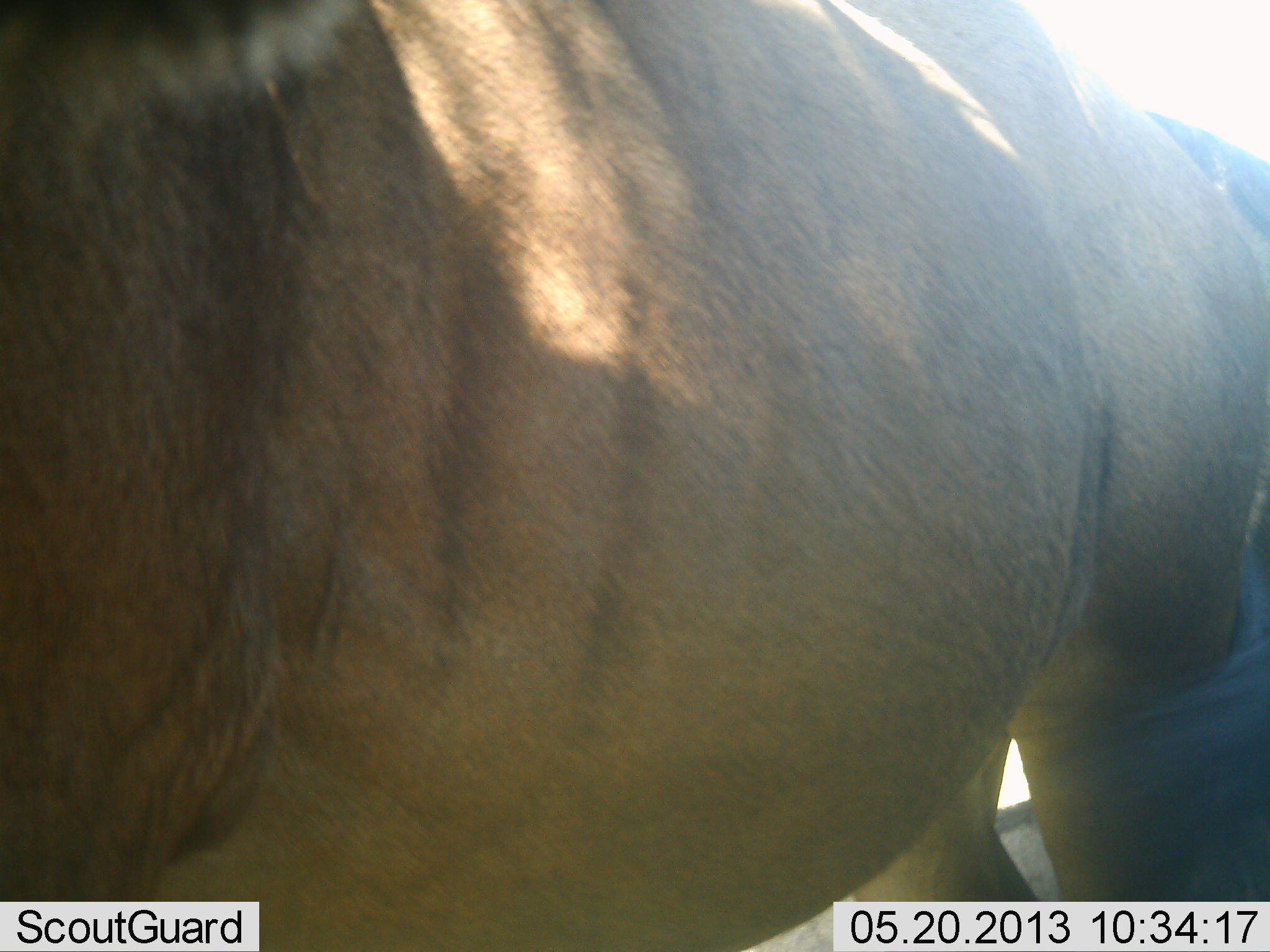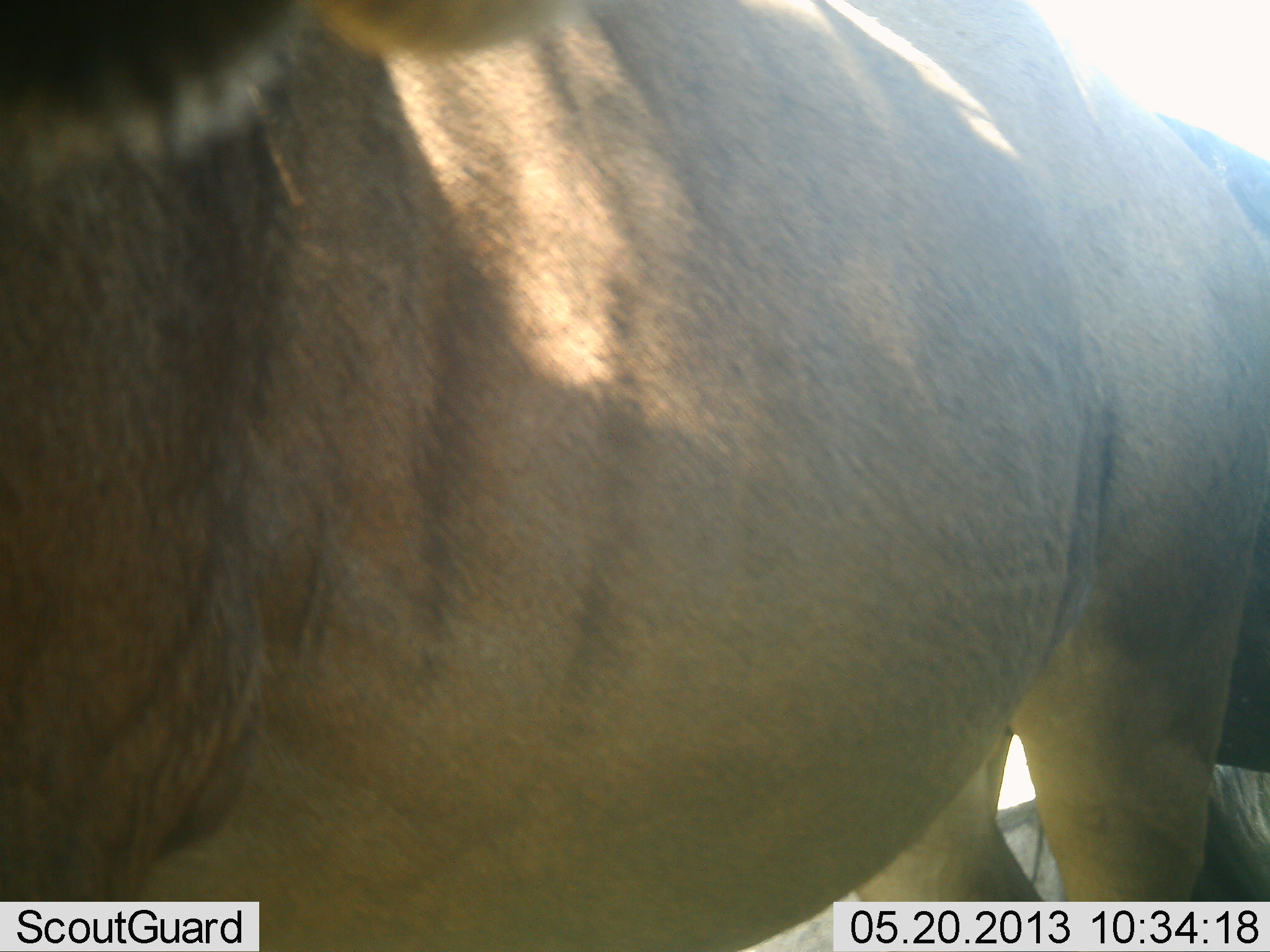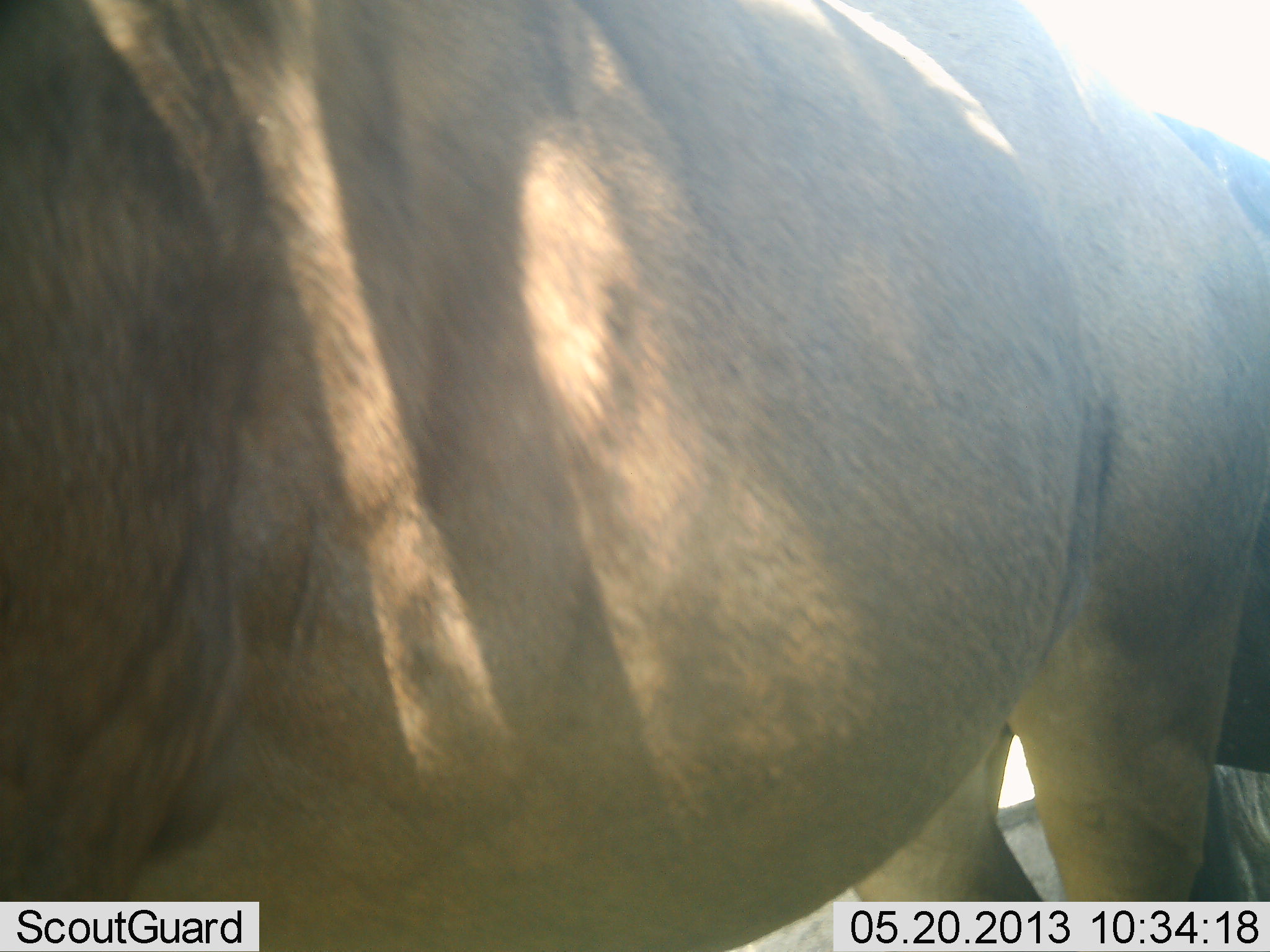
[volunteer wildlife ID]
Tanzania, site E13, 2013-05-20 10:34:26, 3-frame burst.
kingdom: Animalia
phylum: Chordata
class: Mammalia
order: Artiodactyla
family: Bovidae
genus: Connochaetes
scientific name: Connochaetes taurinus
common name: blue wildebeest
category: wildebeest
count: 1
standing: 92%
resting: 23%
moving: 8%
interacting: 0%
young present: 0%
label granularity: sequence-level